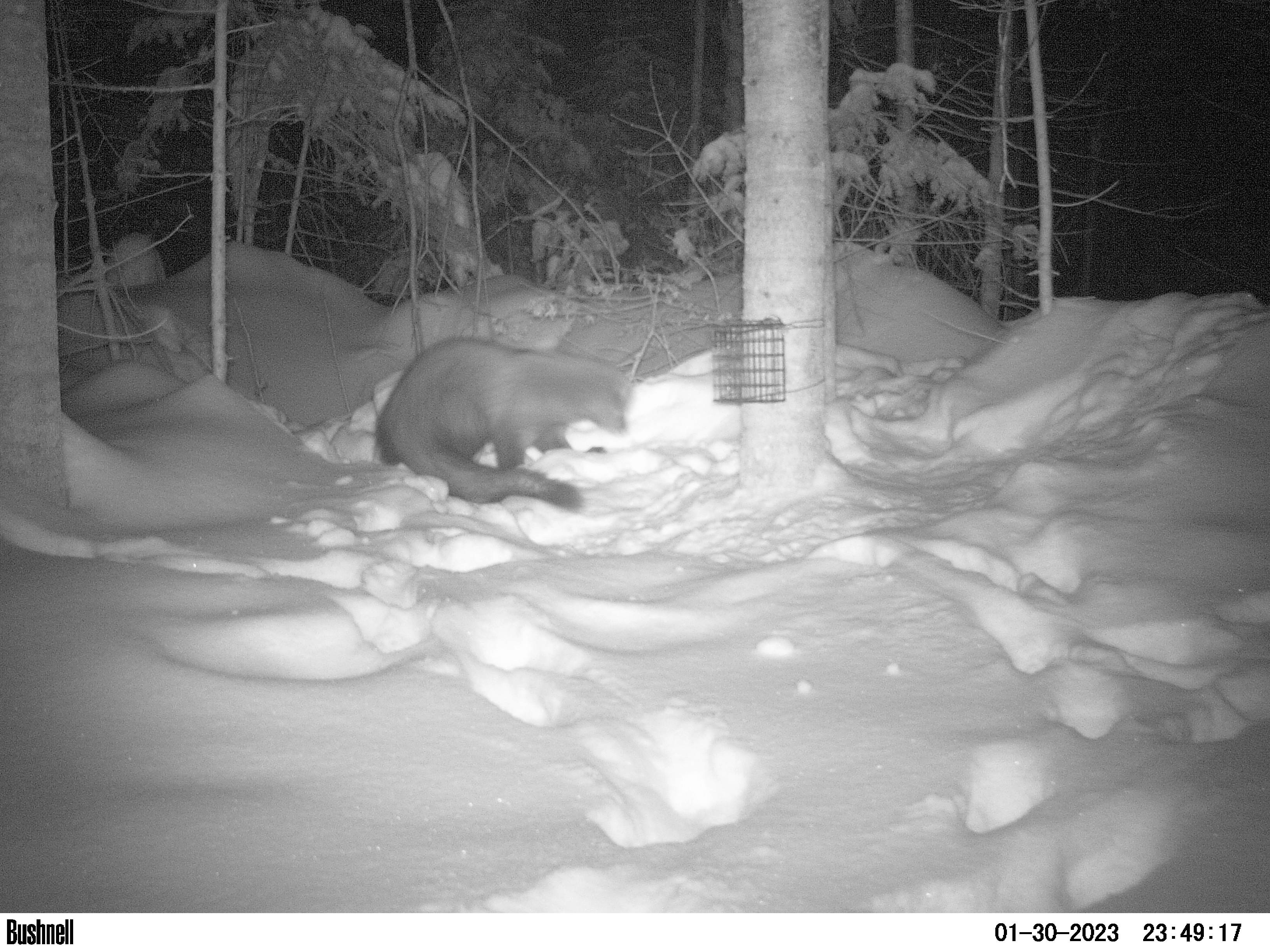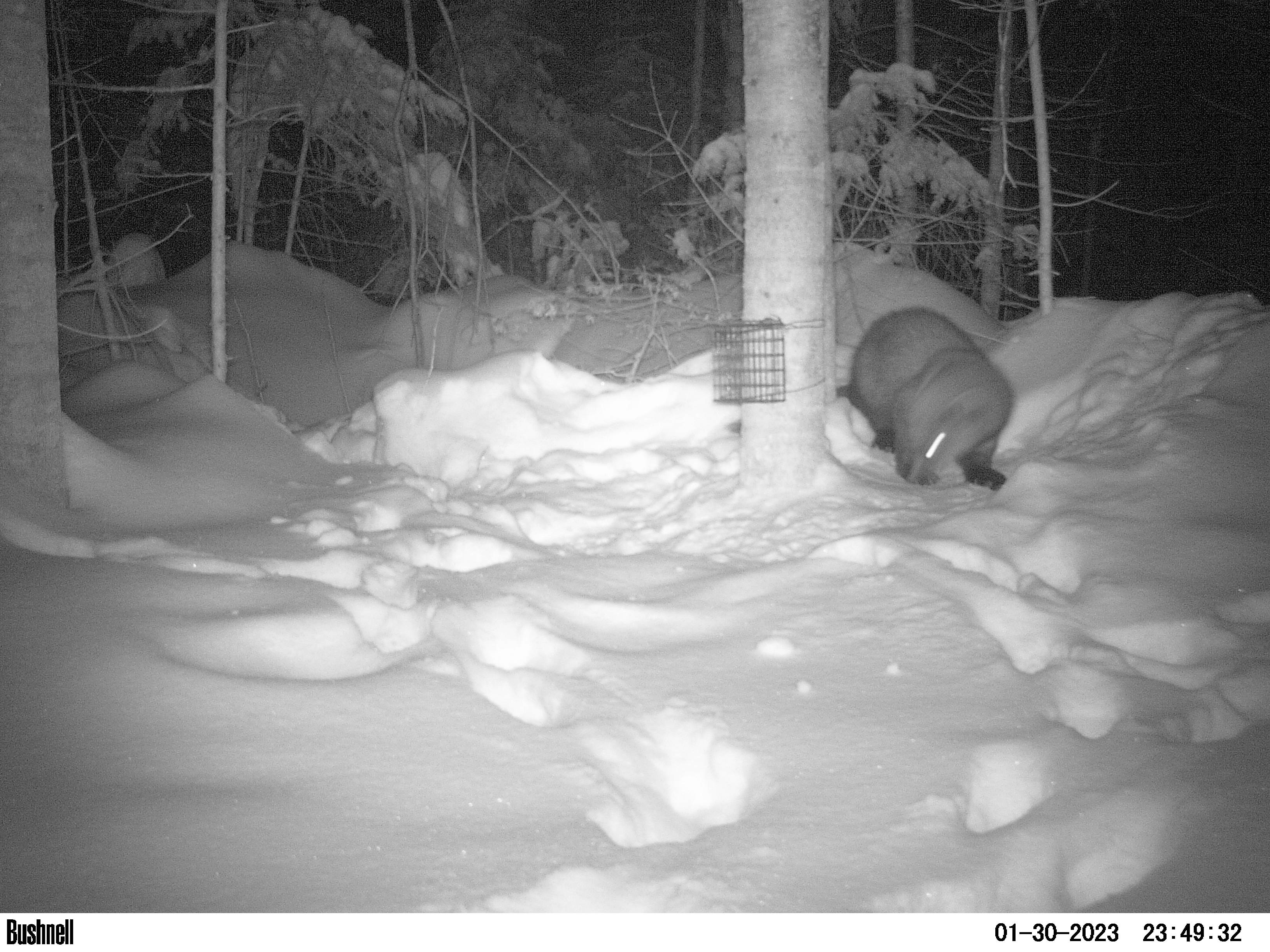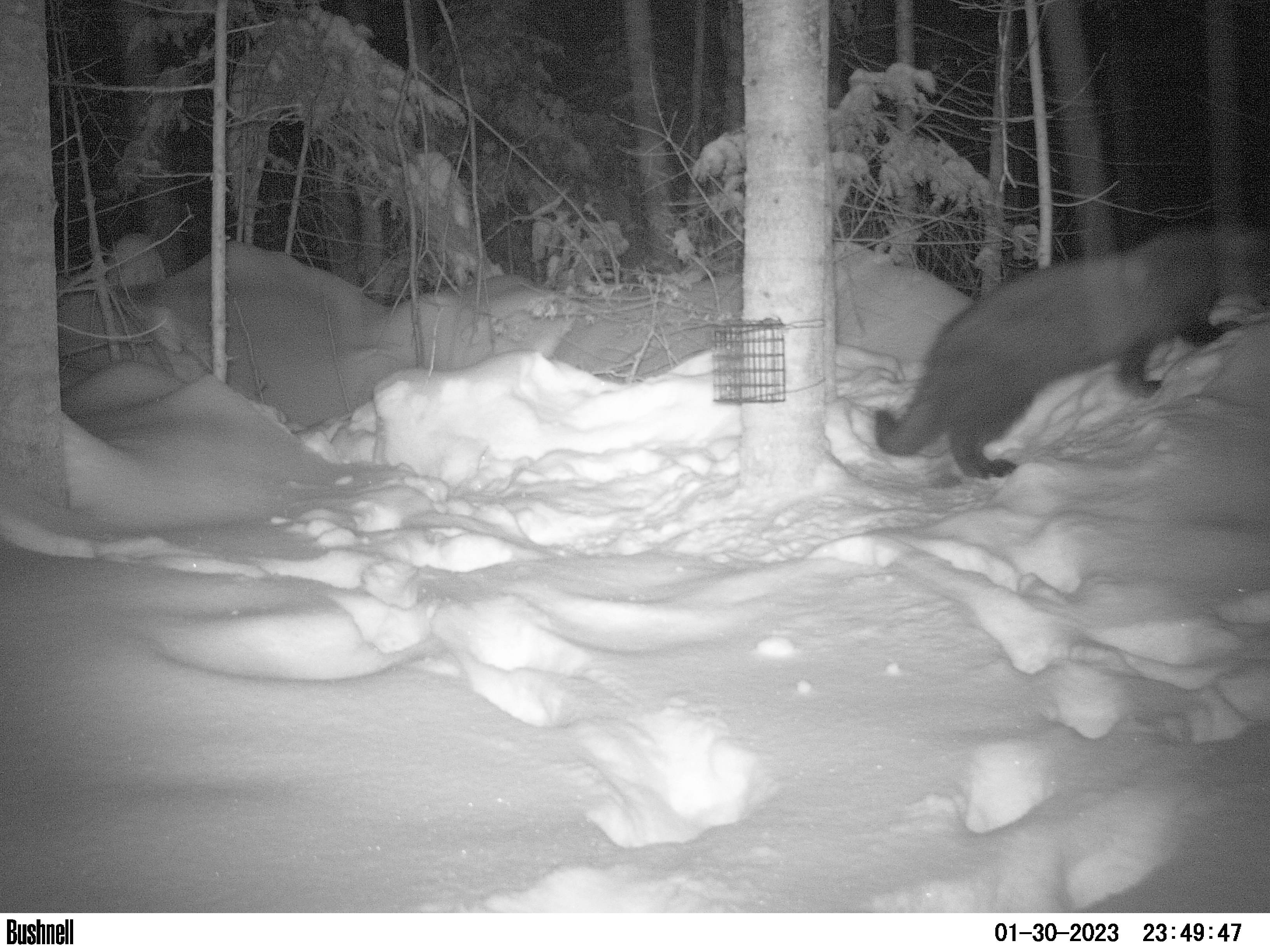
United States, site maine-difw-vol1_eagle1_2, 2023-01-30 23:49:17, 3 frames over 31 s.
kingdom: Animalia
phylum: Chordata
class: Mammalia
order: Carnivora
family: Mustelidae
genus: Pekania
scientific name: Pekania pennanti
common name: fisher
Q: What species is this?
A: Fisher (Pekania pennanti).